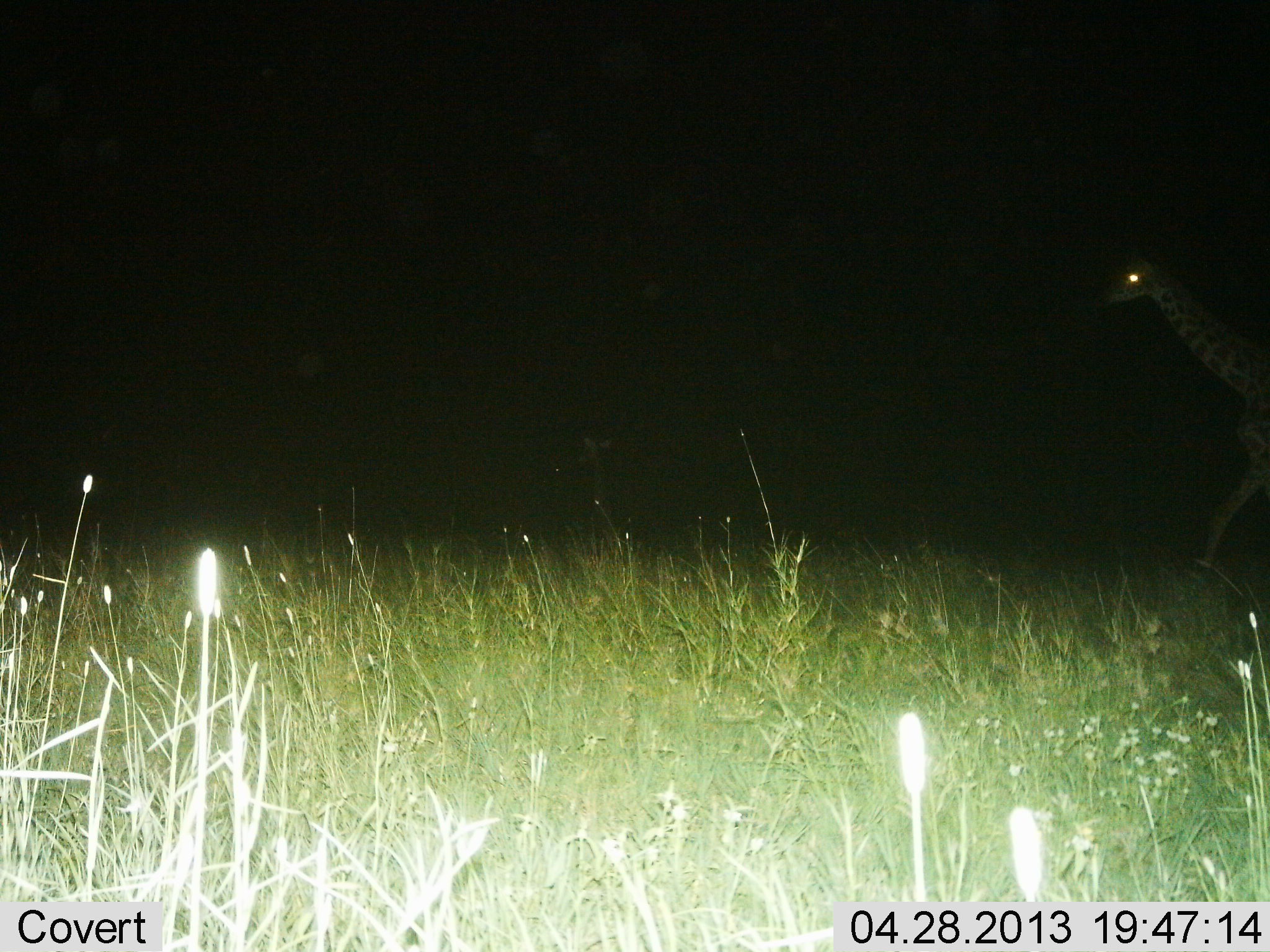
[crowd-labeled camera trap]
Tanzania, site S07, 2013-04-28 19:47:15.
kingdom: Animalia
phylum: Chordata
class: Mammalia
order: Artiodactyla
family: Giraffidae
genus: Giraffa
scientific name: Giraffa camelopardalis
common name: giraffe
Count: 1.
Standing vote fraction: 16%.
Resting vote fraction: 3%.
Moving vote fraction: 91%.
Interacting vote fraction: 0%.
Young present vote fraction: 6%.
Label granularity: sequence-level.